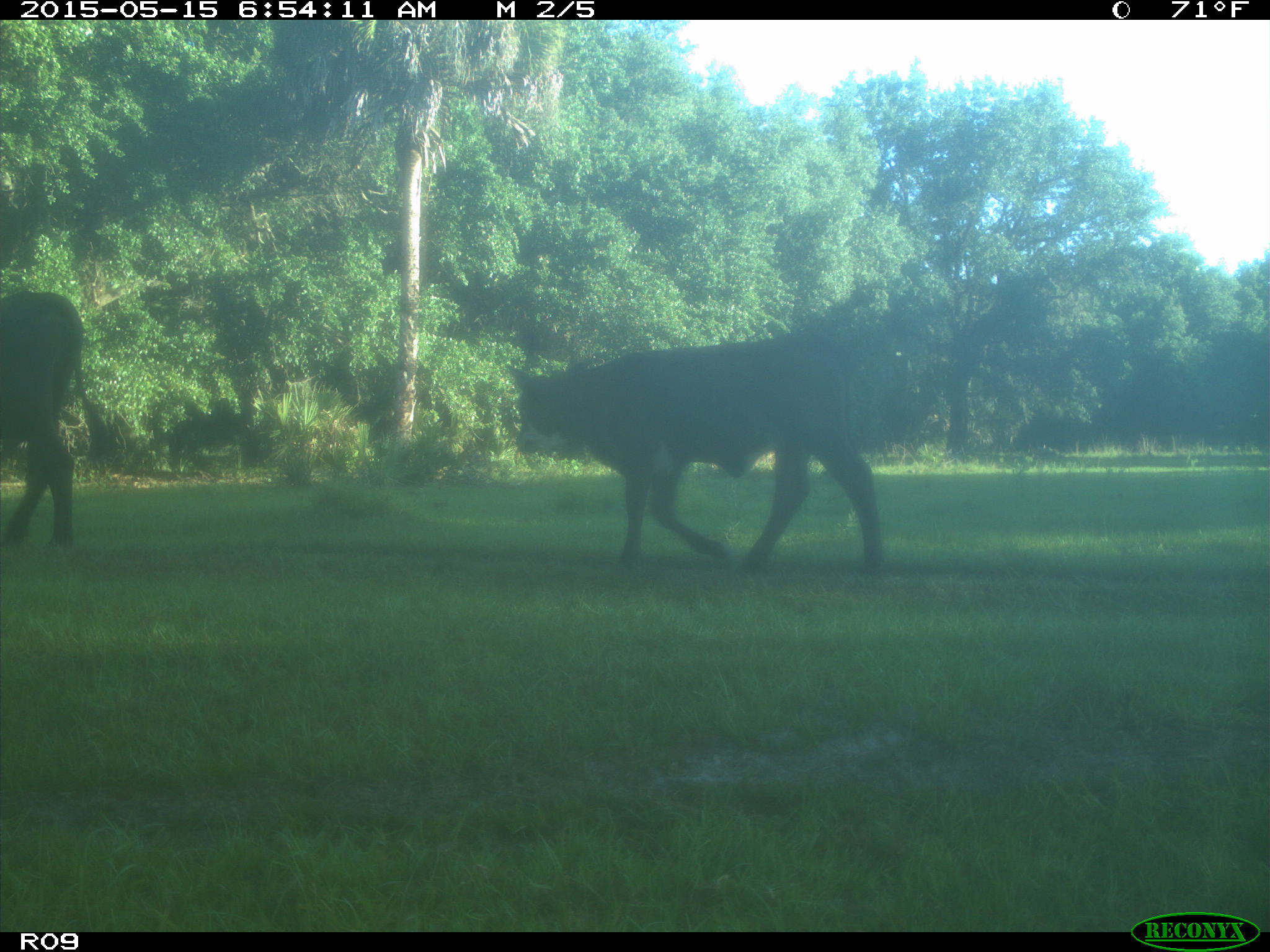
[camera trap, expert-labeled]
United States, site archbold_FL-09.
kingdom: Animalia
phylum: Chordata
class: Mammalia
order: Artiodactyla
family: Bovidae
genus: Bos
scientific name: Bos taurus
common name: domestic cow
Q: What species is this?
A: Bos taurus (domestic cow).